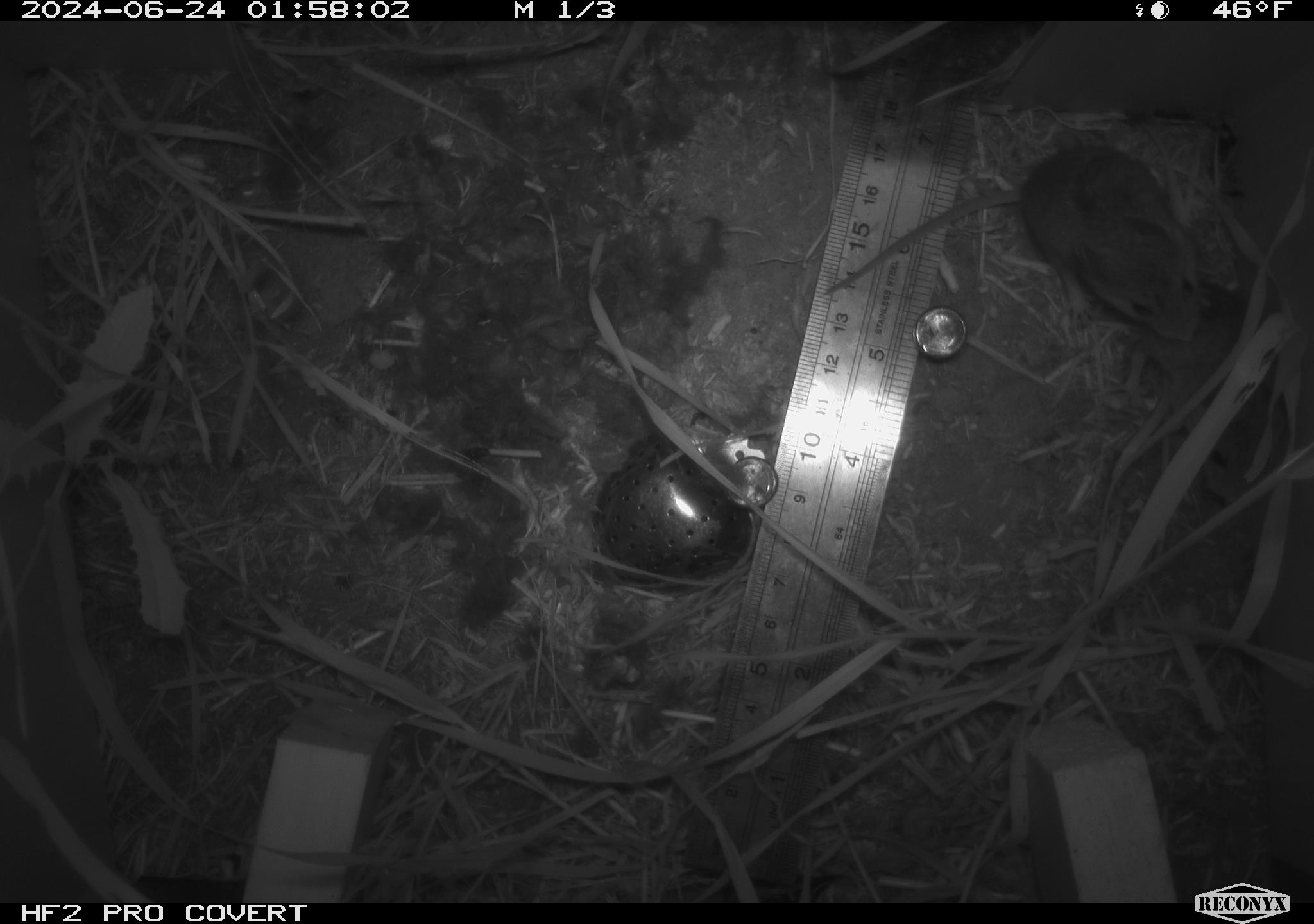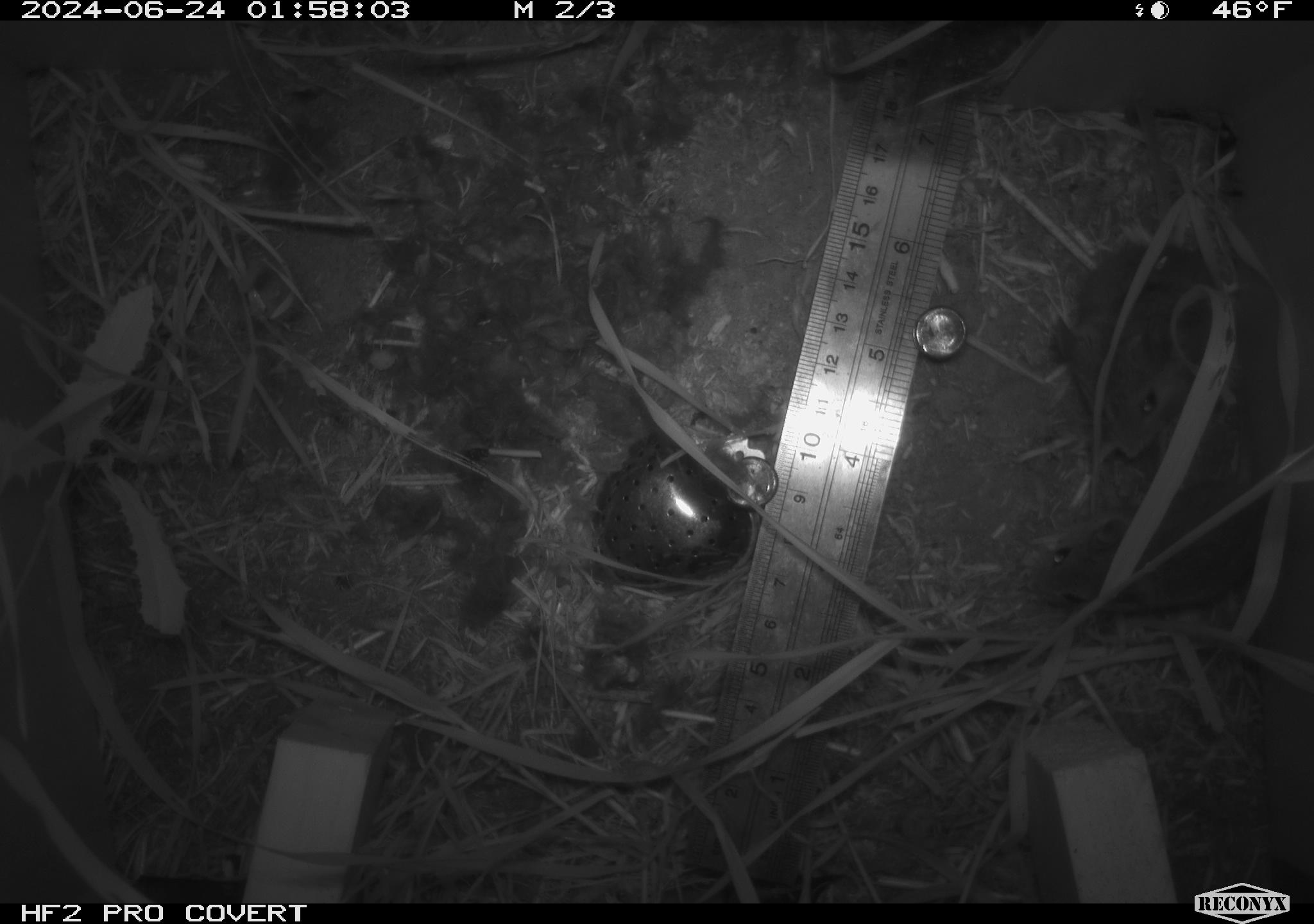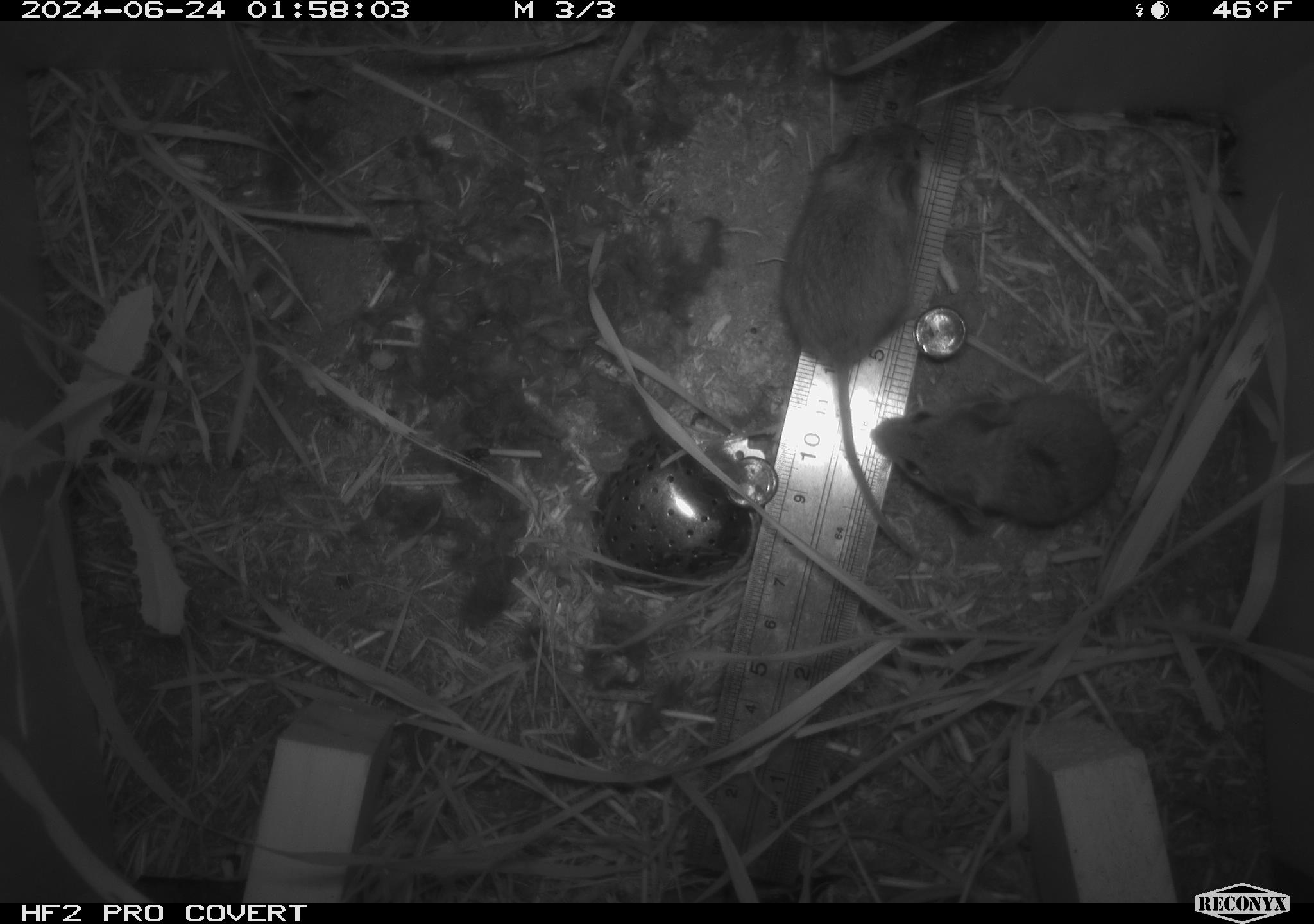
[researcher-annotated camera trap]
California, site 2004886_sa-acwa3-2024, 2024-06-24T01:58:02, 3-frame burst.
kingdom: Animalia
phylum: Chordata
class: Mammalia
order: Rodentia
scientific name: Rodentia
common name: mouse species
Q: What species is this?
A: Mouse species (Rodentia).